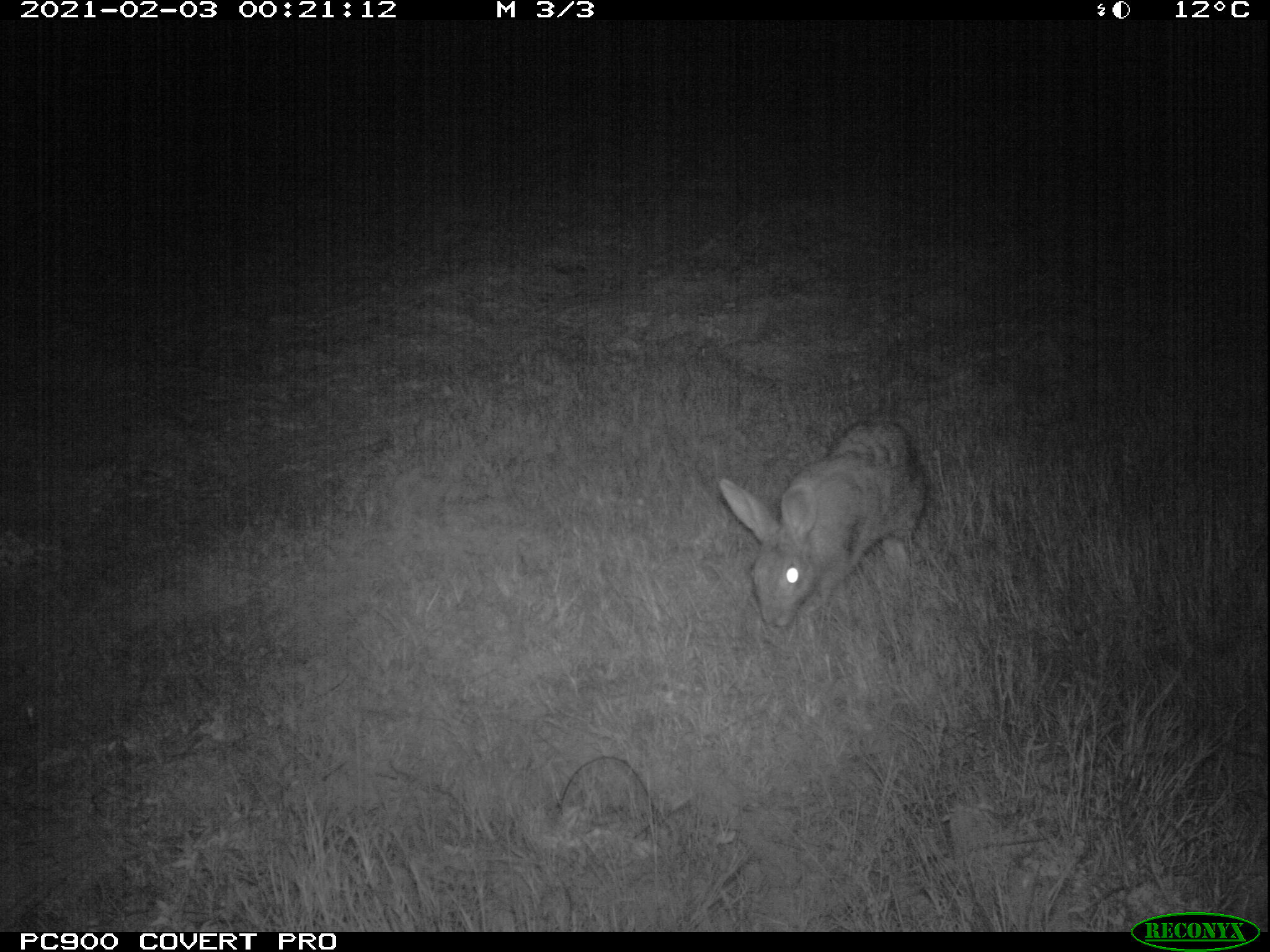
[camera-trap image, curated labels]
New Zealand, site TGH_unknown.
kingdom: Animalia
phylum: Chordata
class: Mammalia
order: Lagomorpha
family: Leporidae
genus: Oryctolagus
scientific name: Oryctolagus cuniculus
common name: european rabbit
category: rabbit